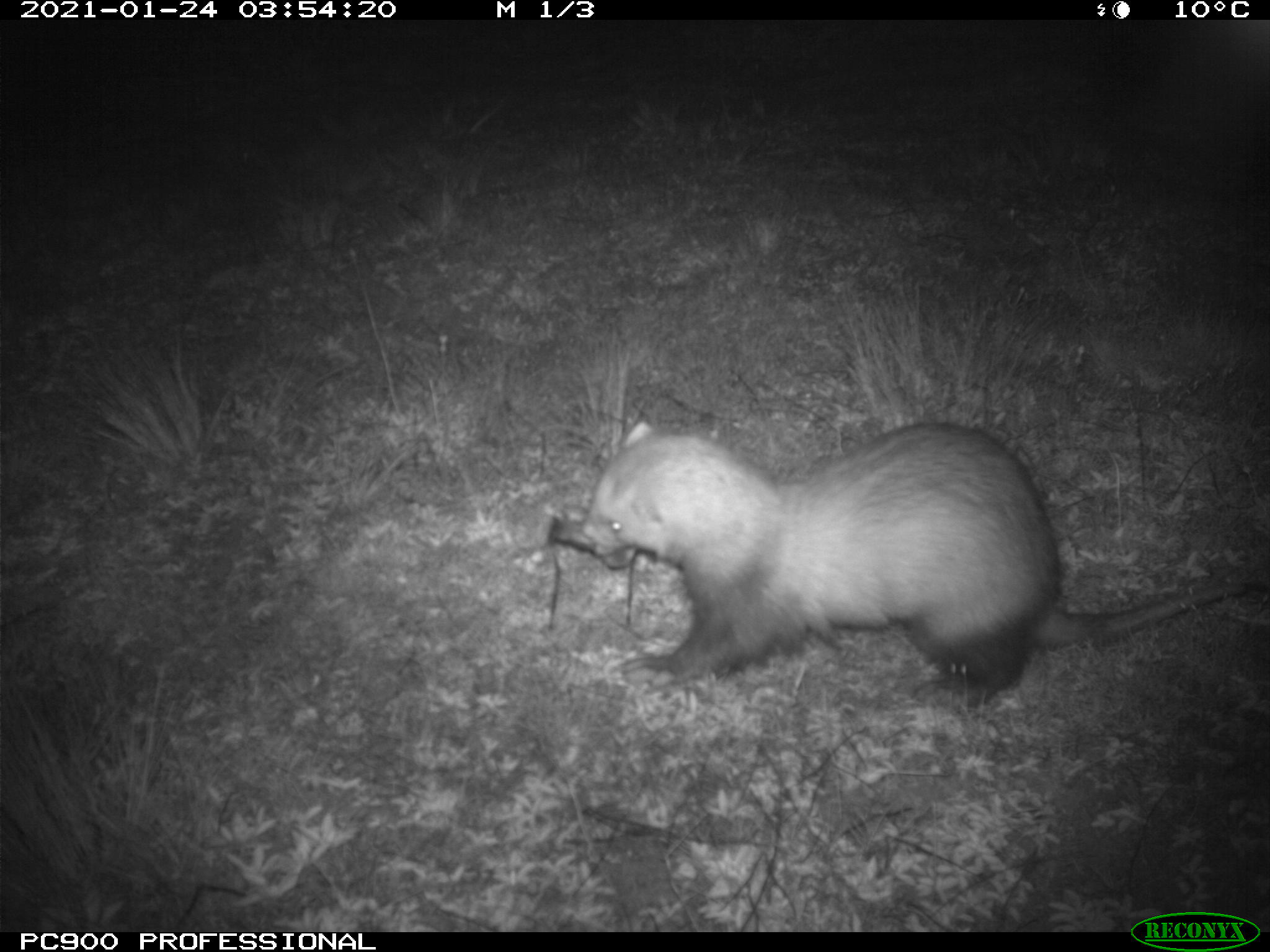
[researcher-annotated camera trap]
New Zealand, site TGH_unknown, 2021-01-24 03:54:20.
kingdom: Animalia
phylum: Chordata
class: Mammalia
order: Carnivora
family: Mustelidae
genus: Mustela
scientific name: Mustela furo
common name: ferret